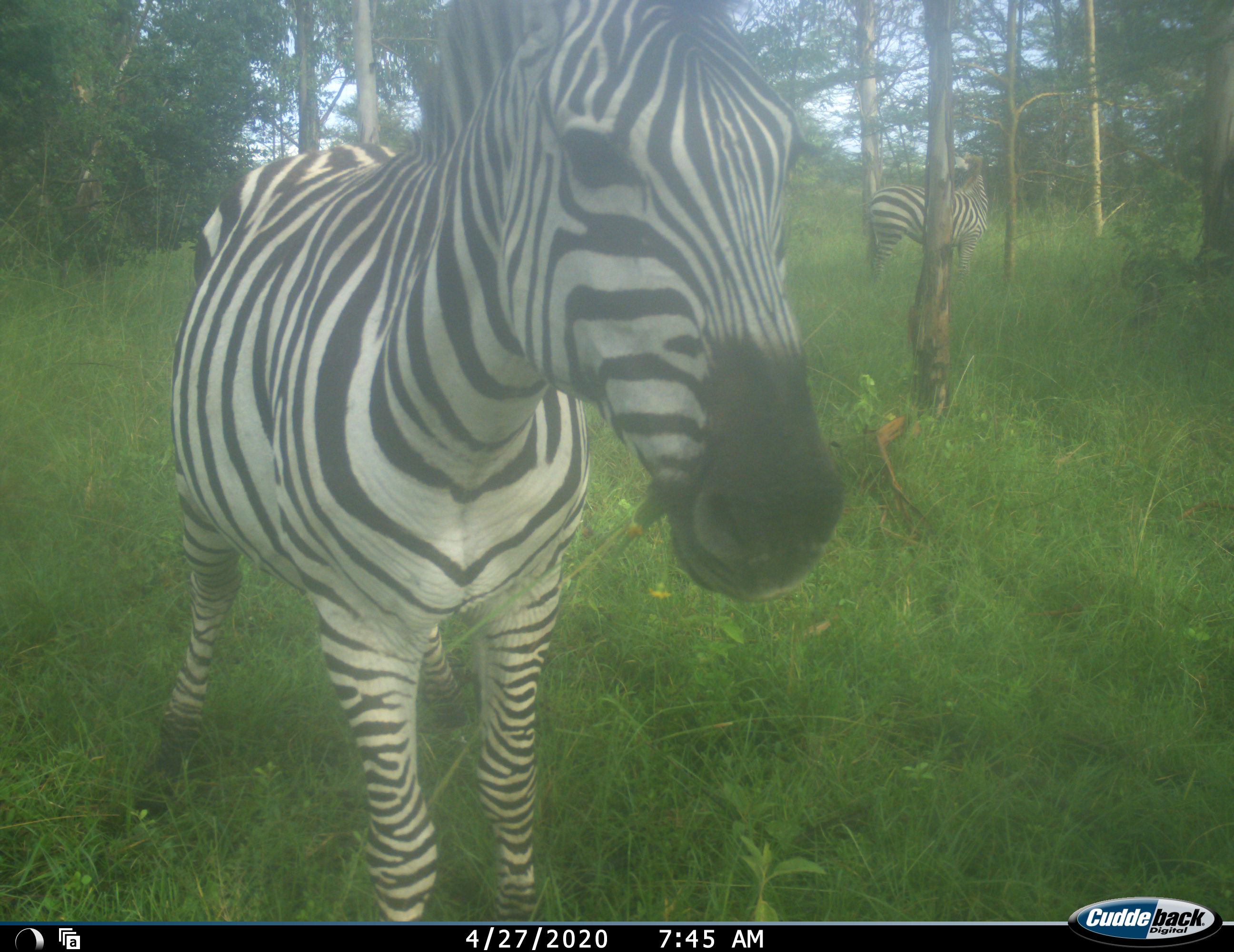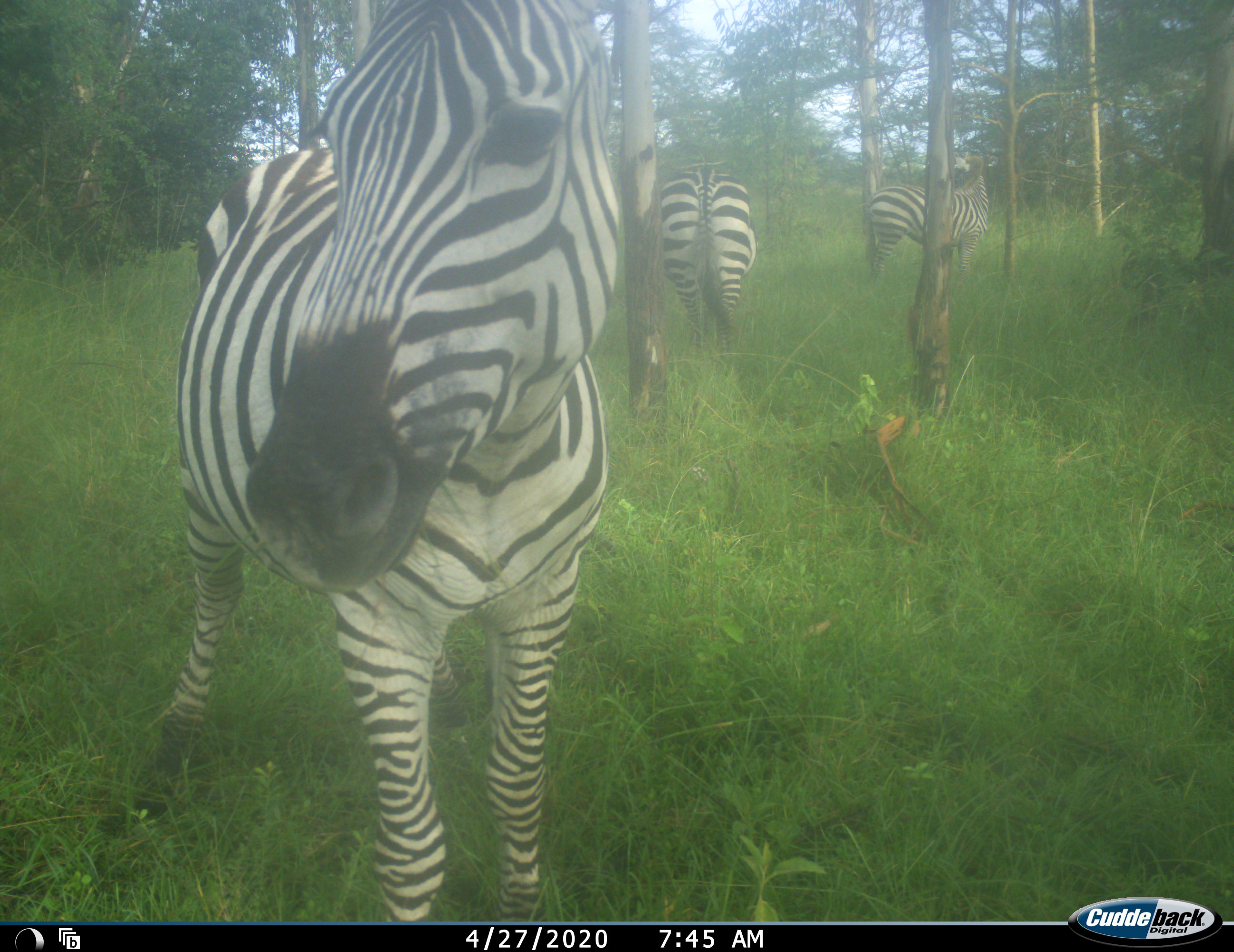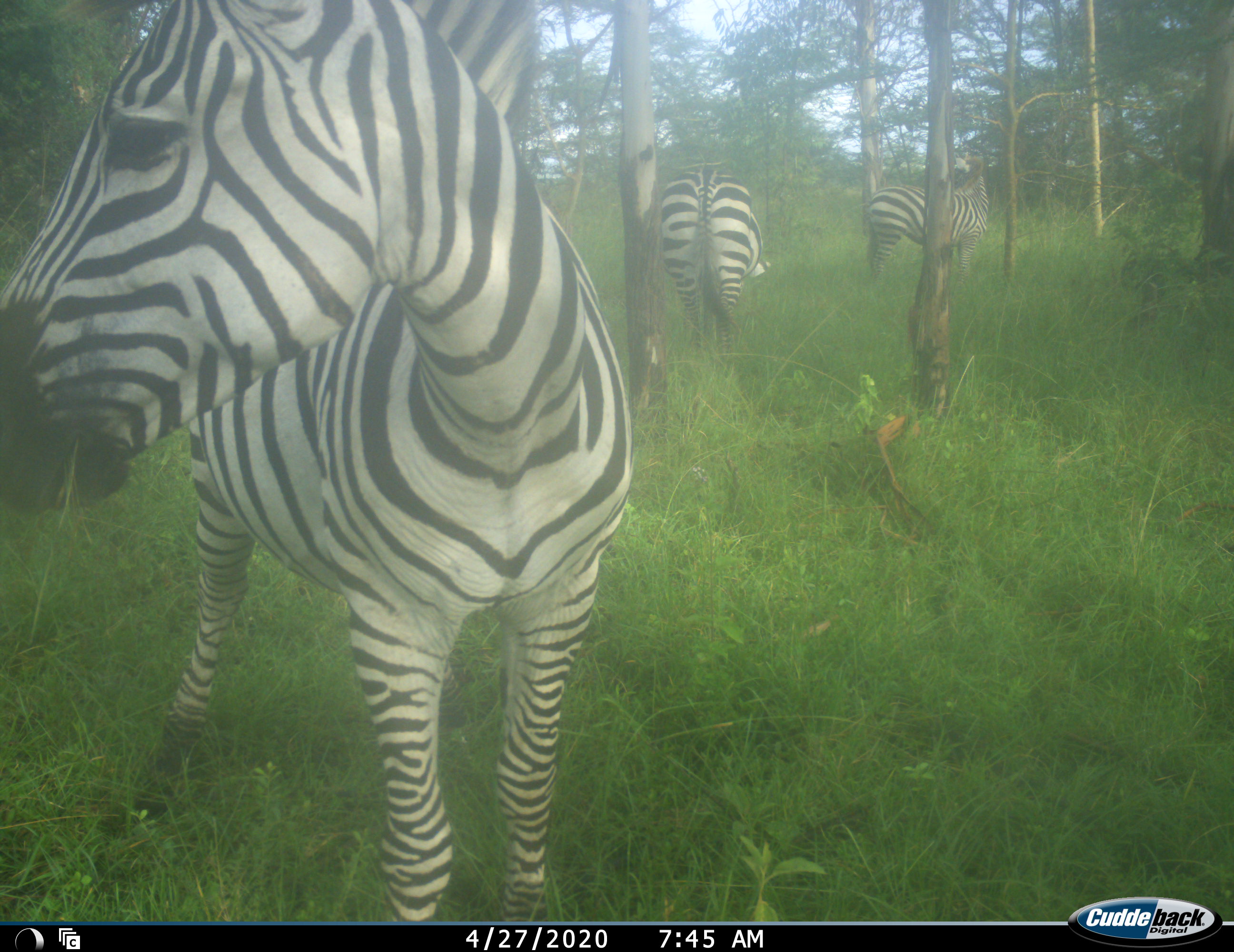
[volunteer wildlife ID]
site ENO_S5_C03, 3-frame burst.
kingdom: Animalia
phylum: Chordata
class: Mammalia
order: Perissodactyla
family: Equidae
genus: Equus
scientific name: Equus quagga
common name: plains zebra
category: zebraplains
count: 3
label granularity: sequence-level